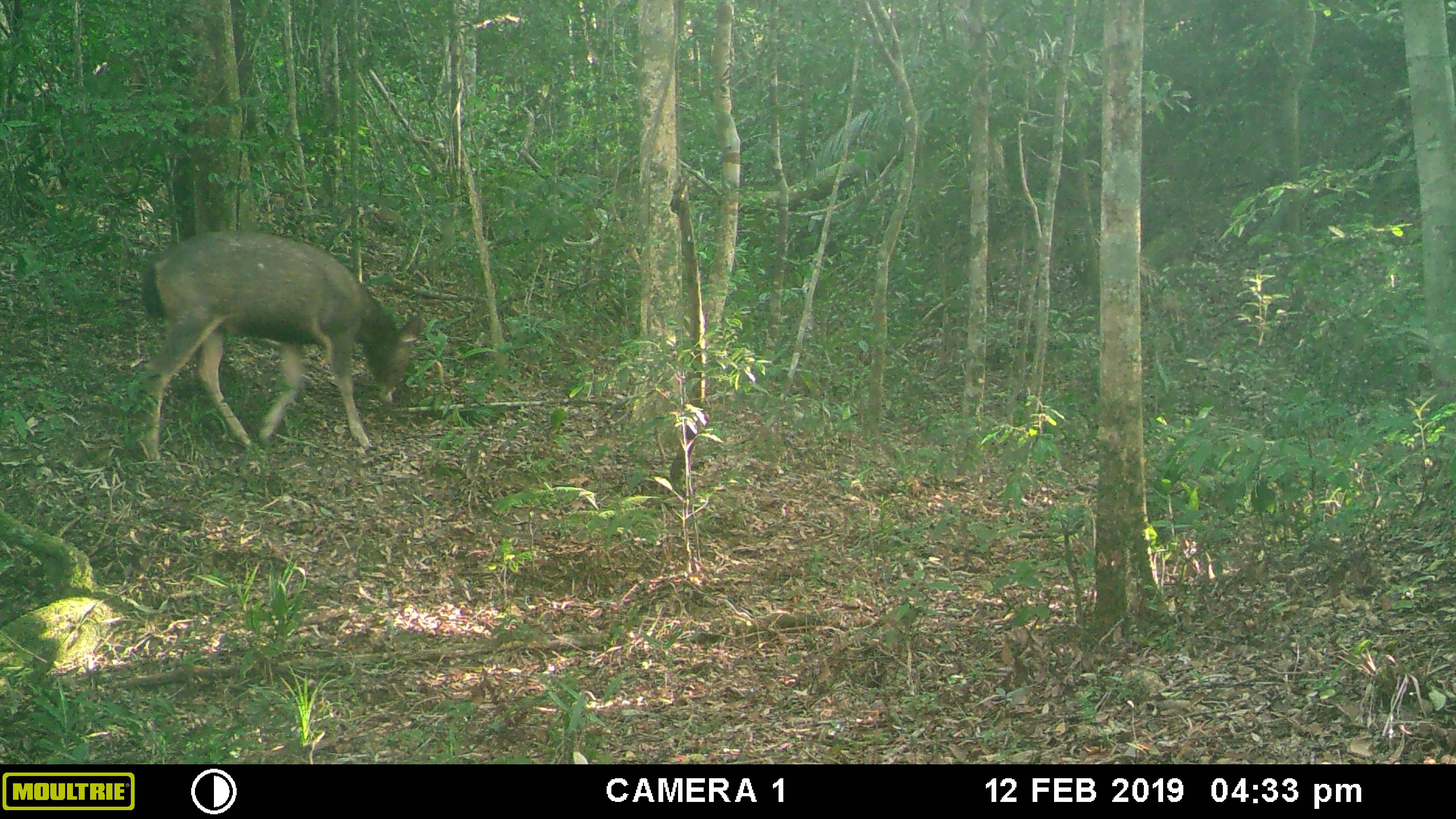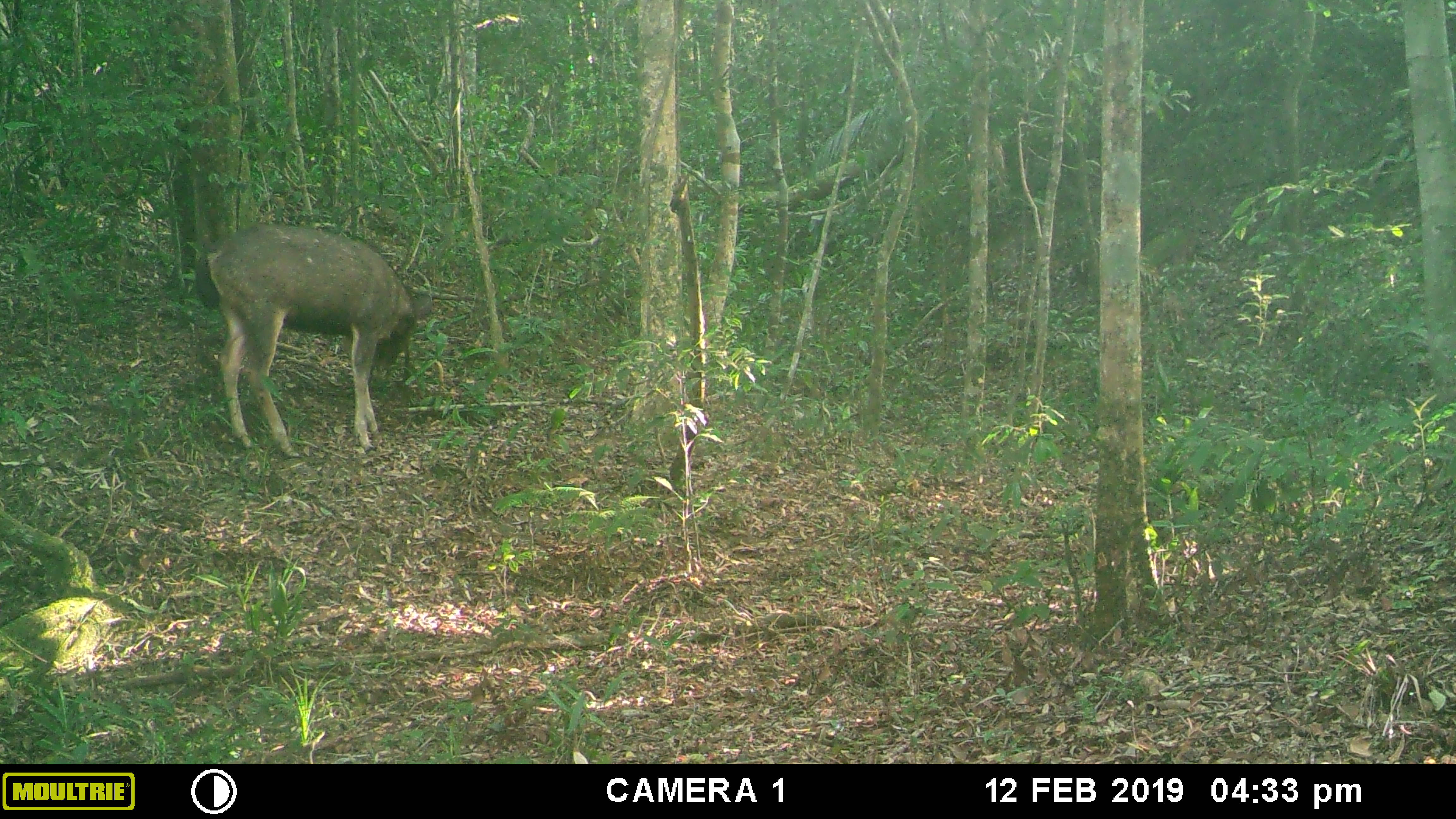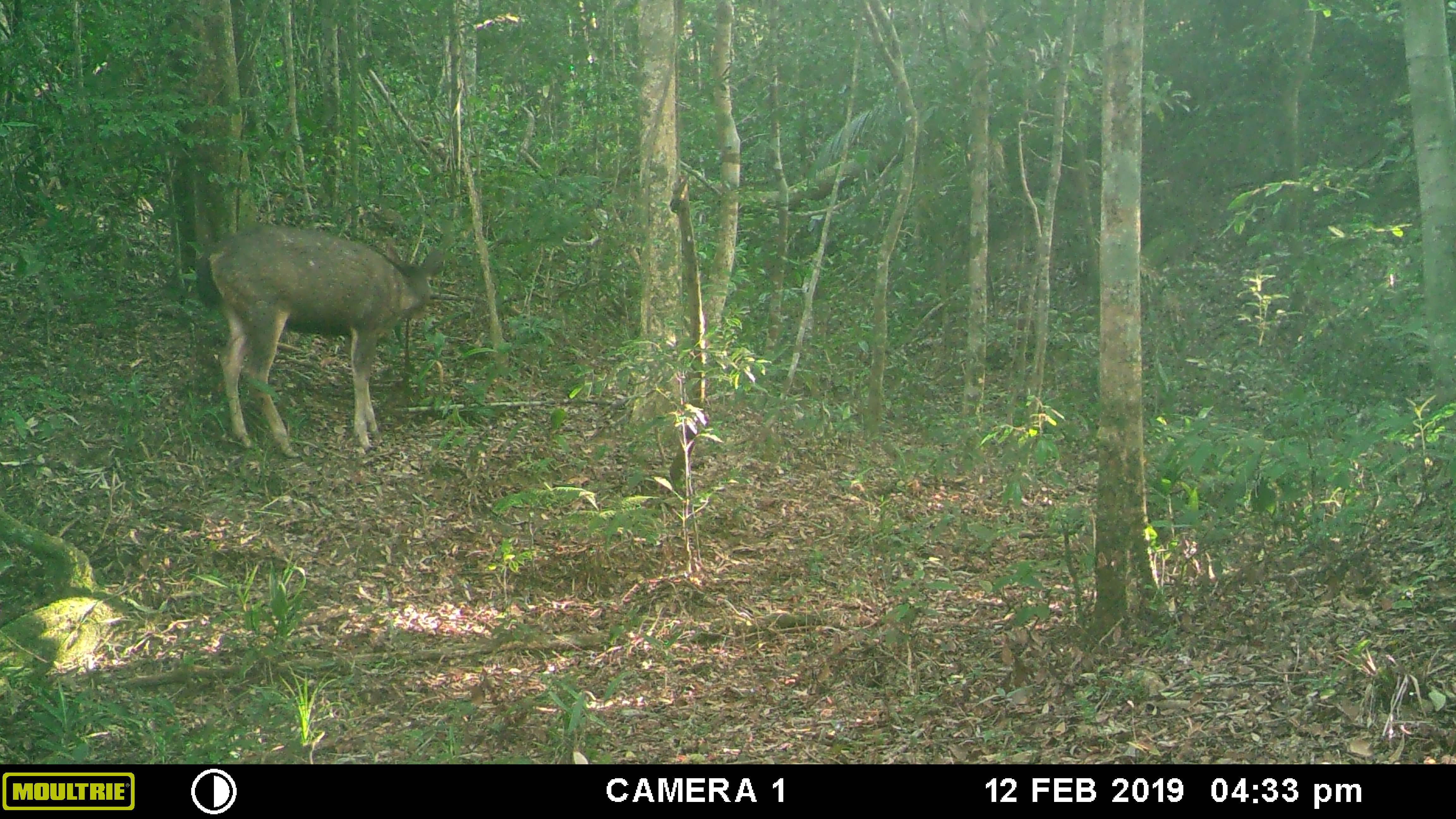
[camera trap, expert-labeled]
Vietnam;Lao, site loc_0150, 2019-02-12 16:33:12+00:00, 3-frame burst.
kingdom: Animalia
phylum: Chordata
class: Mammalia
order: Artiodactyla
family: Cervidae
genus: Rusa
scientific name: Rusa unicolor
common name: sambar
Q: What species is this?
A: Sambar (Rusa unicolor).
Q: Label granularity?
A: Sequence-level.